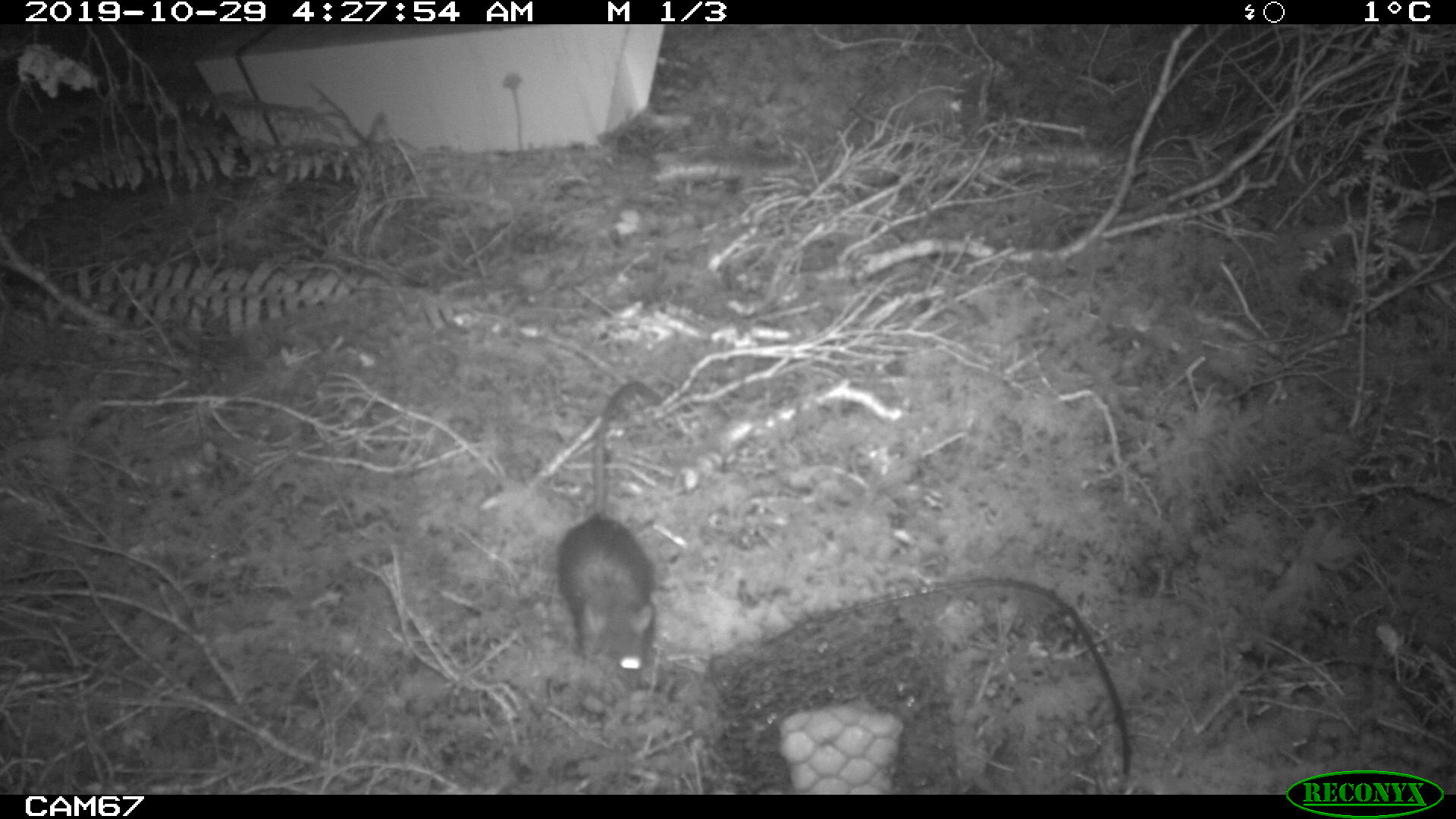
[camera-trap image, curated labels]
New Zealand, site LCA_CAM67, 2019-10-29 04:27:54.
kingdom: Animalia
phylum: Chordata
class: Mammalia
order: Rodentia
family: Muridae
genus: Rattus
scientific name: Rattus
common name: rat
Rat (Rattus).